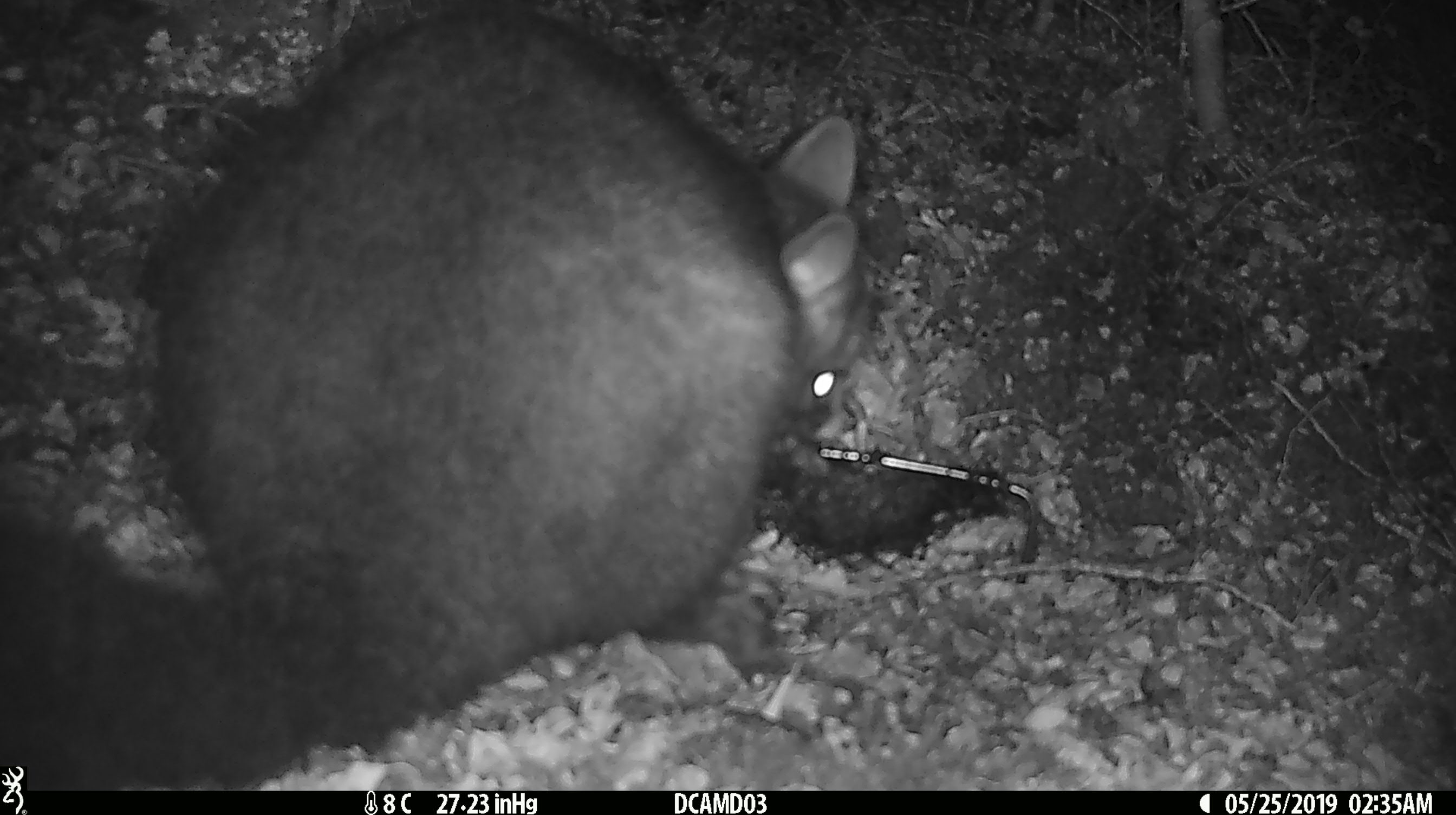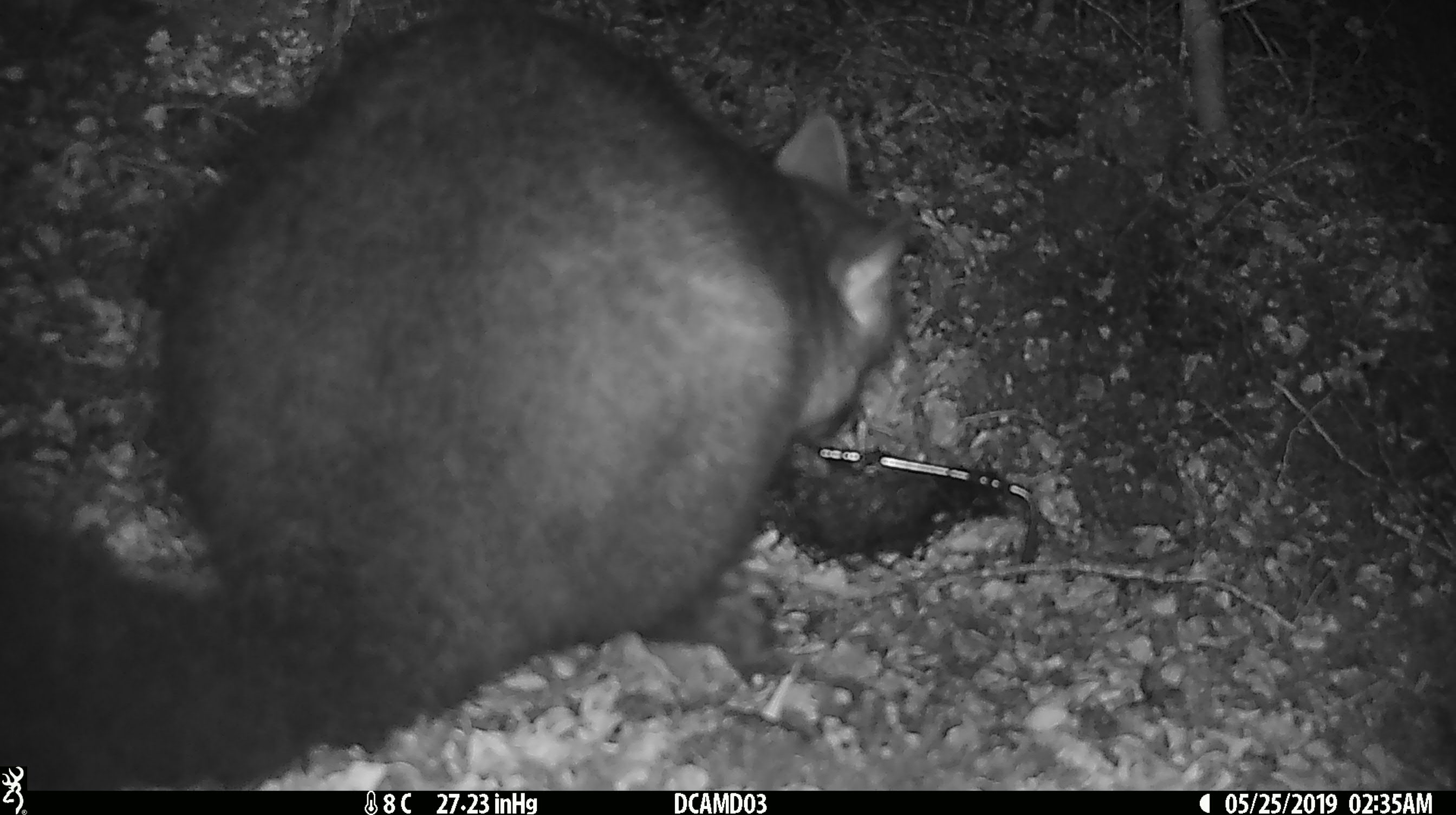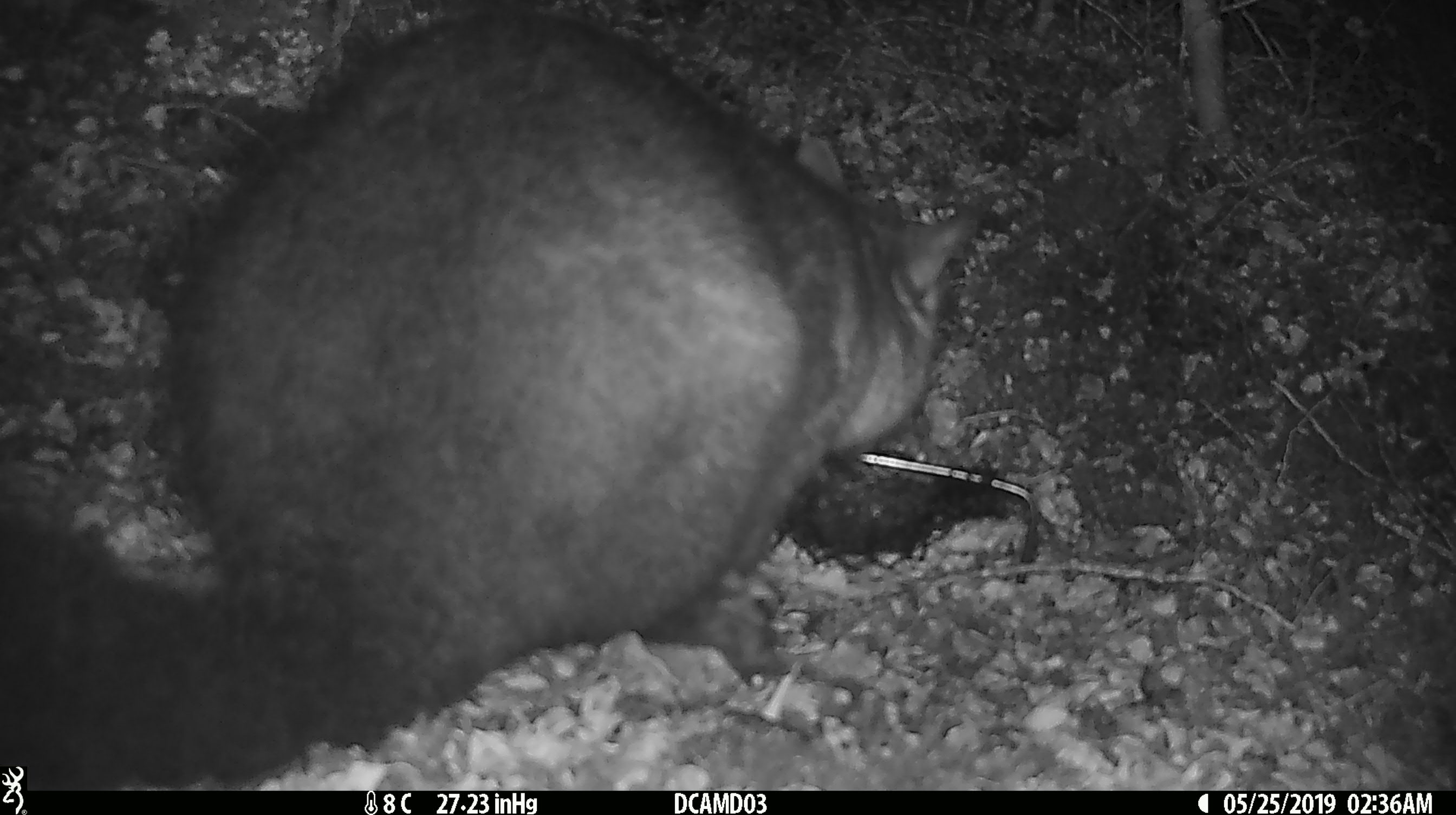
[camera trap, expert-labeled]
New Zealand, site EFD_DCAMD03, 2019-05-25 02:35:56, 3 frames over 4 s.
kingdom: Animalia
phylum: Chordata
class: Mammalia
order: Diprotodontia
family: Phalangeridae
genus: Trichosurus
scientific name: Trichosurus vulpecula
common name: common brushtail possum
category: possum